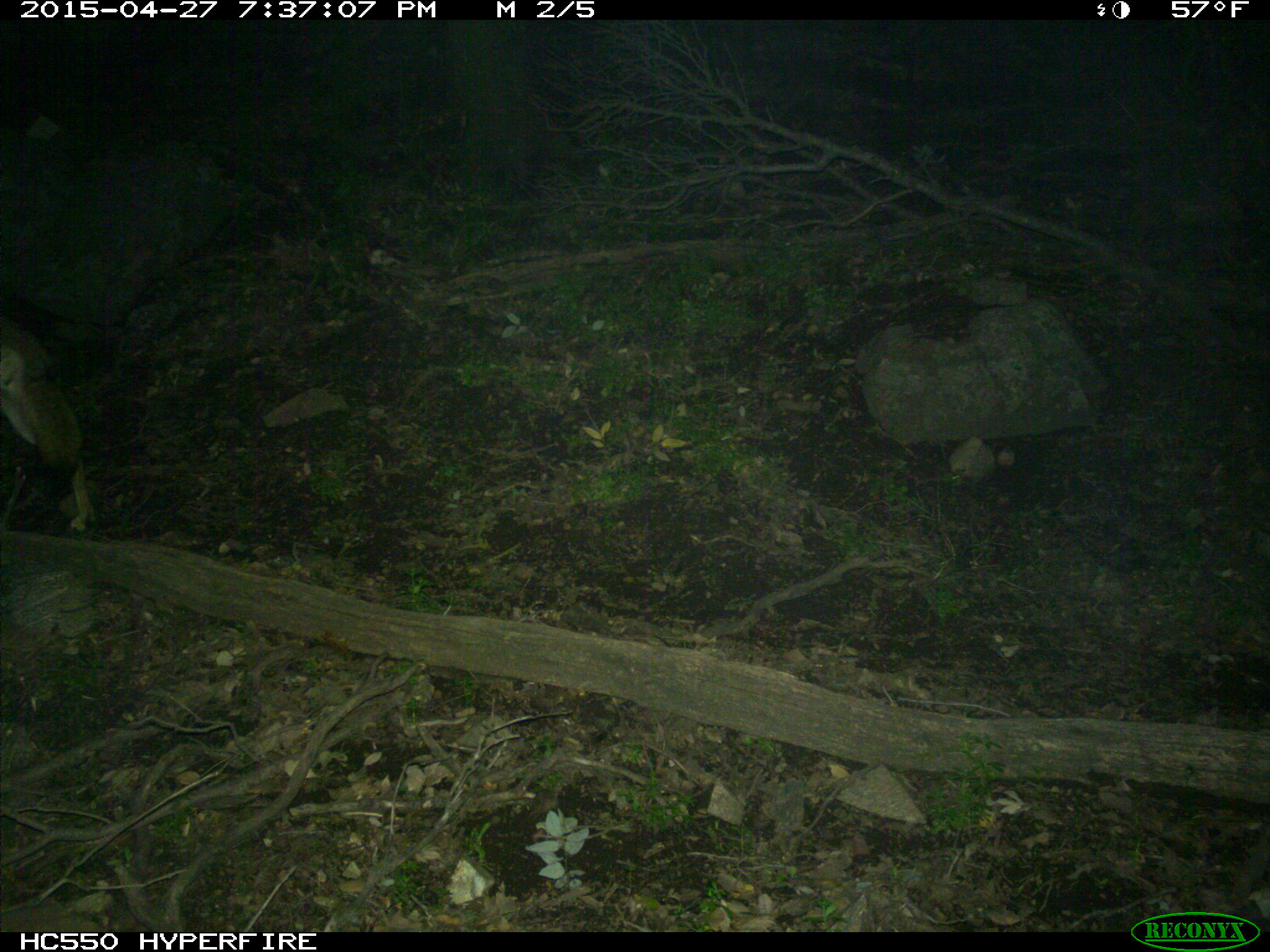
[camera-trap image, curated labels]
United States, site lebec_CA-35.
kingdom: Animalia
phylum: Chordata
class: Mammalia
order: Carnivora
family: Canidae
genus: Canis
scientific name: Canis latrans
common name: coyote